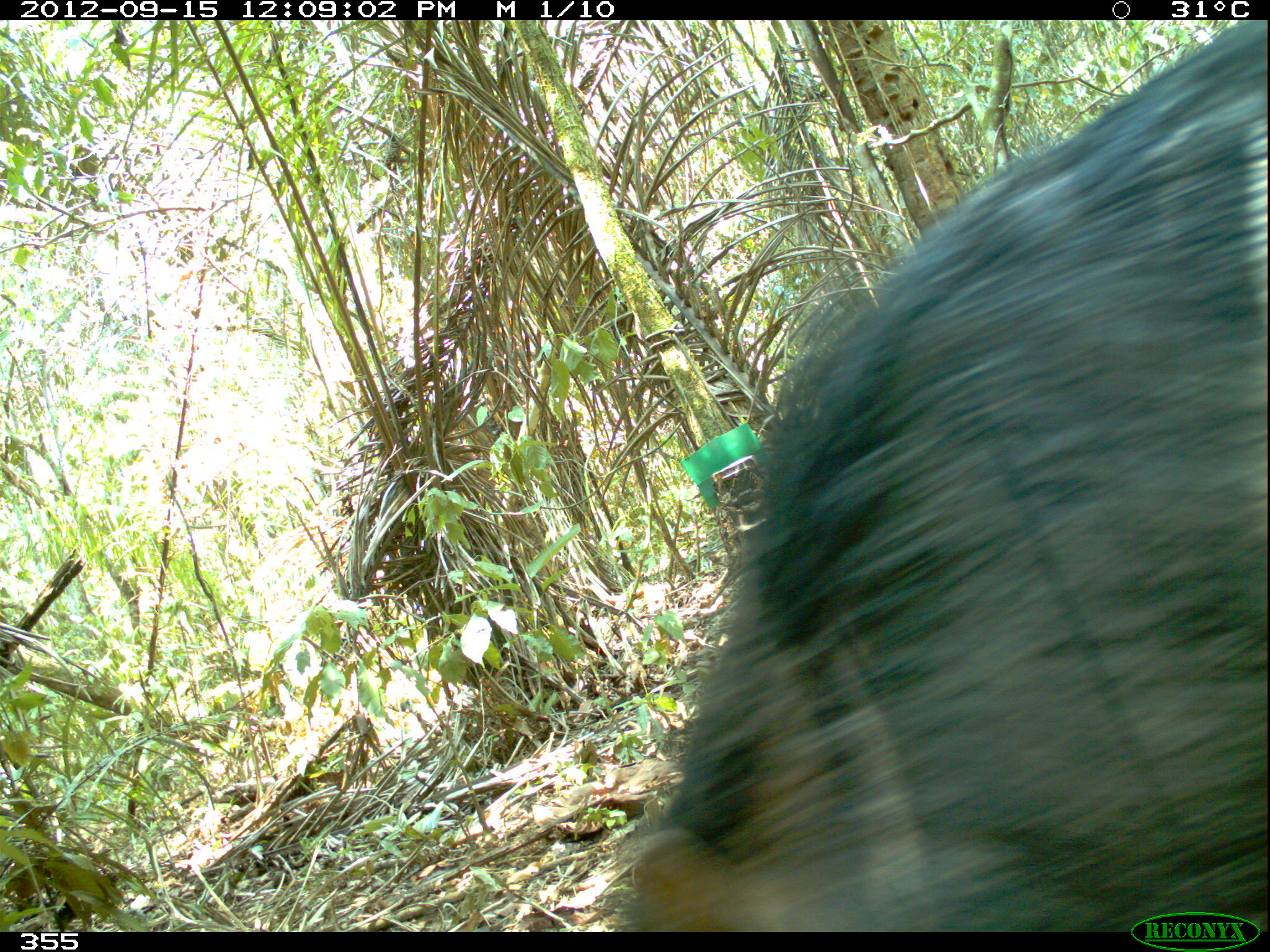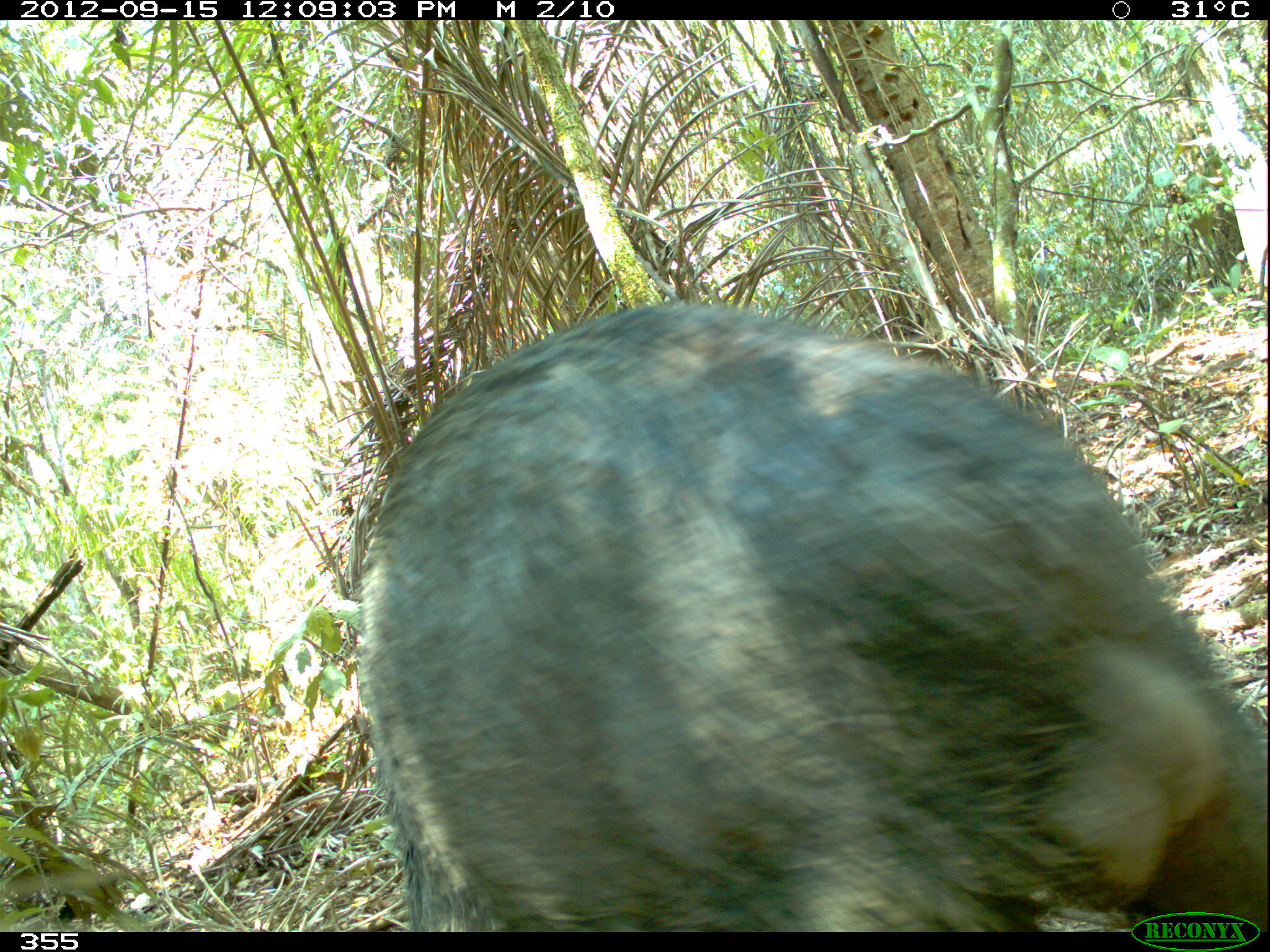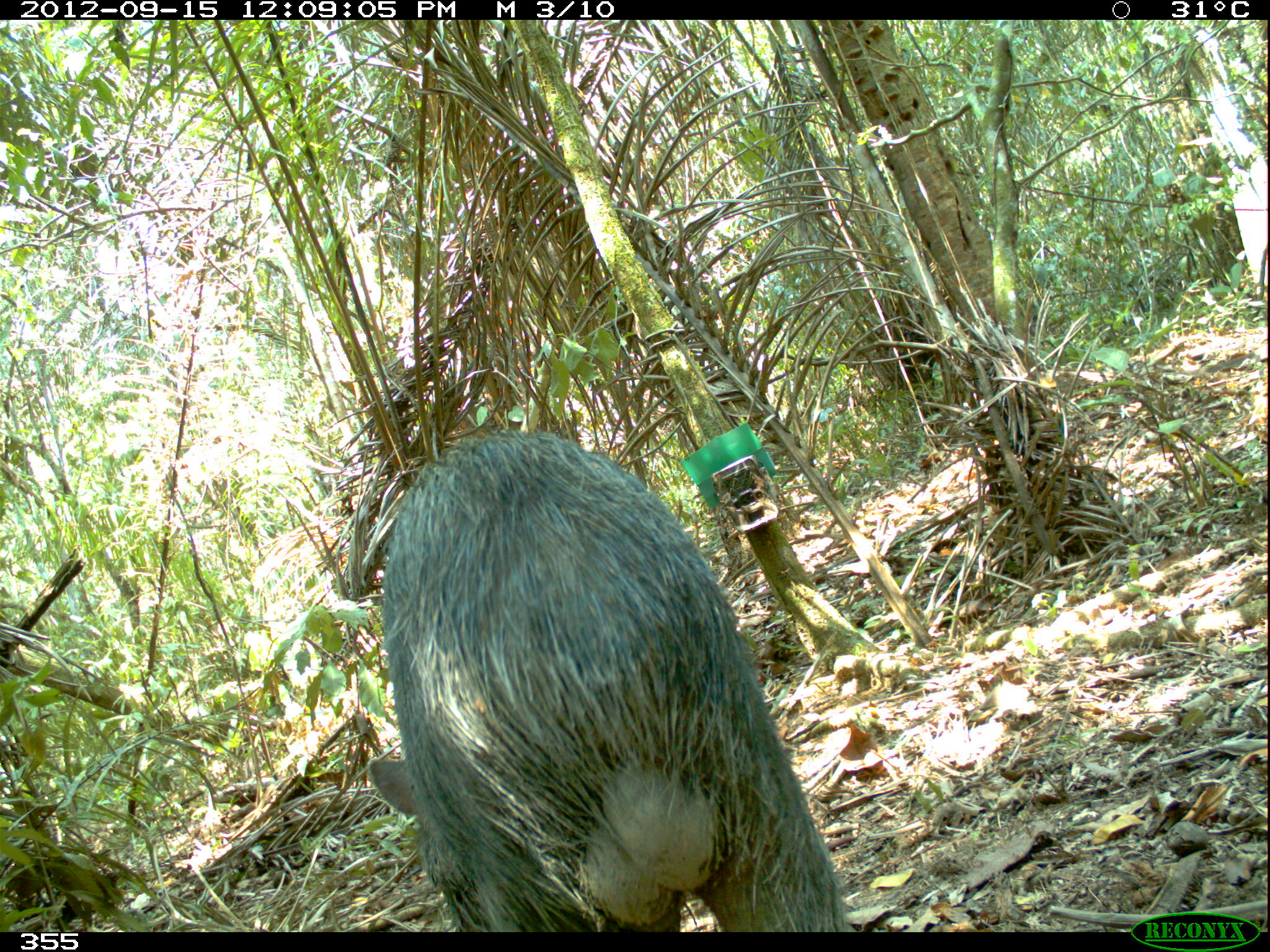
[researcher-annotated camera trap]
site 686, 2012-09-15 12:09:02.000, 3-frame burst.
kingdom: Animalia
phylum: Chordata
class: Mammalia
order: Artiodactyla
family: Tayassuidae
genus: Tayassu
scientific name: Tayassu pecari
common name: white-lipped peccary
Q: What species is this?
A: Tayassu pecari (white-lipped peccary).